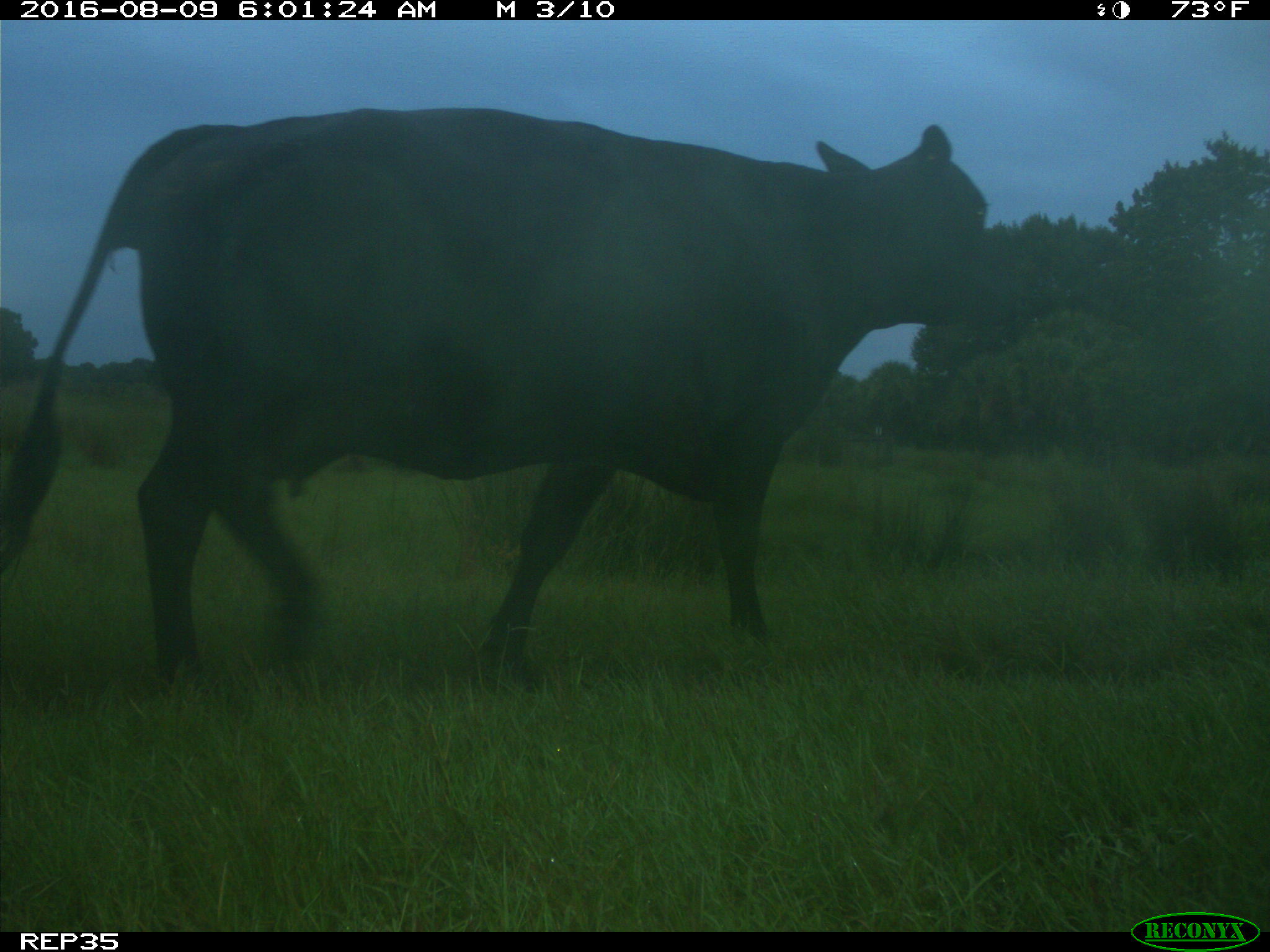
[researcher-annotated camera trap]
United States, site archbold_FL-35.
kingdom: Animalia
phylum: Chordata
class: Mammalia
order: Artiodactyla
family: Bovidae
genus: Bos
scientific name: Bos taurus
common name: domestic cow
Bos taurus (domestic cow).